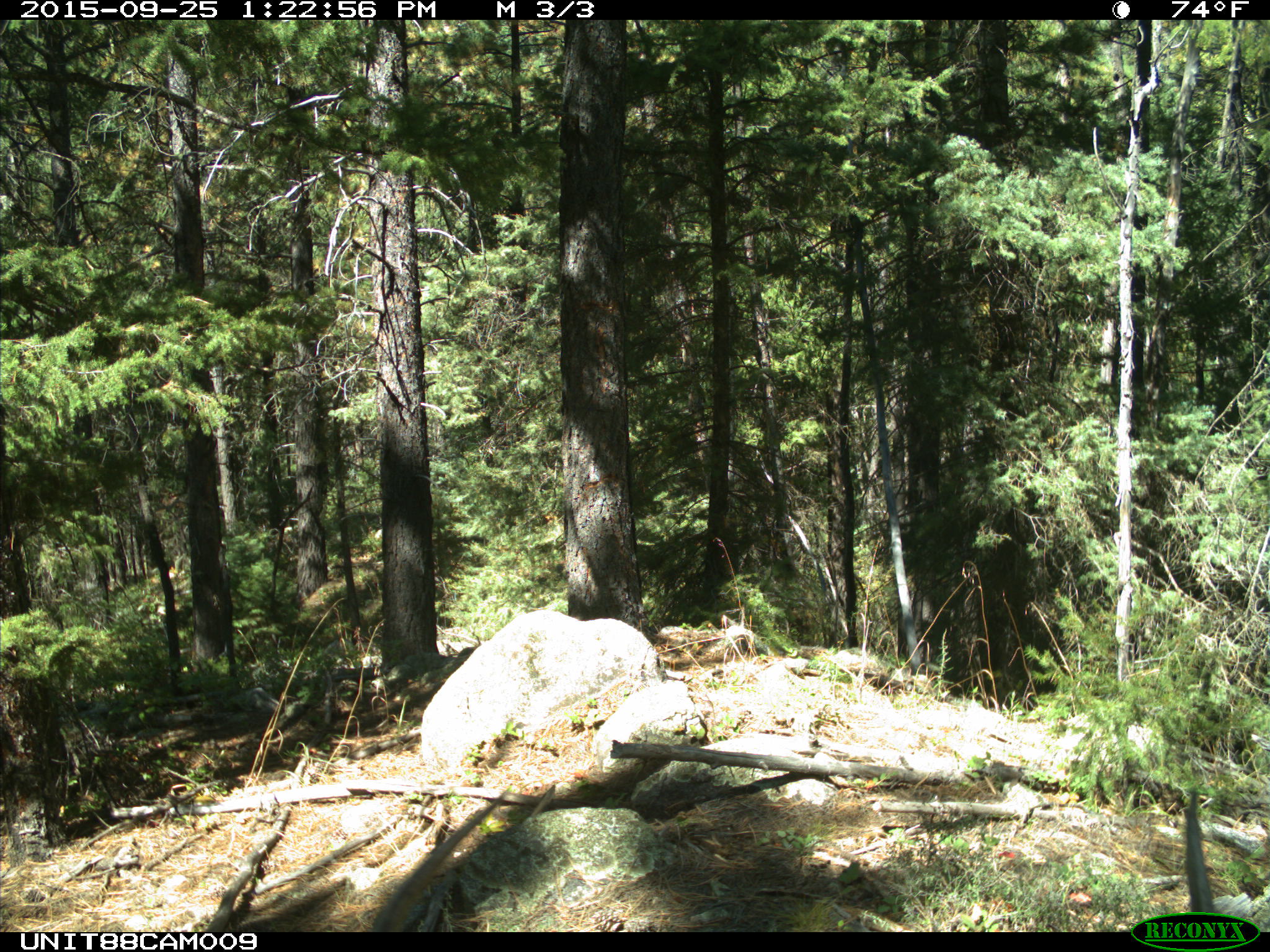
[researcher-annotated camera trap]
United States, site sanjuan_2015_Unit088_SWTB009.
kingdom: Animalia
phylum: Chordata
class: Mammalia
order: Artiodactyla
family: Cervidae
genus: Cervus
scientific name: Cervus elaphus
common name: red deer